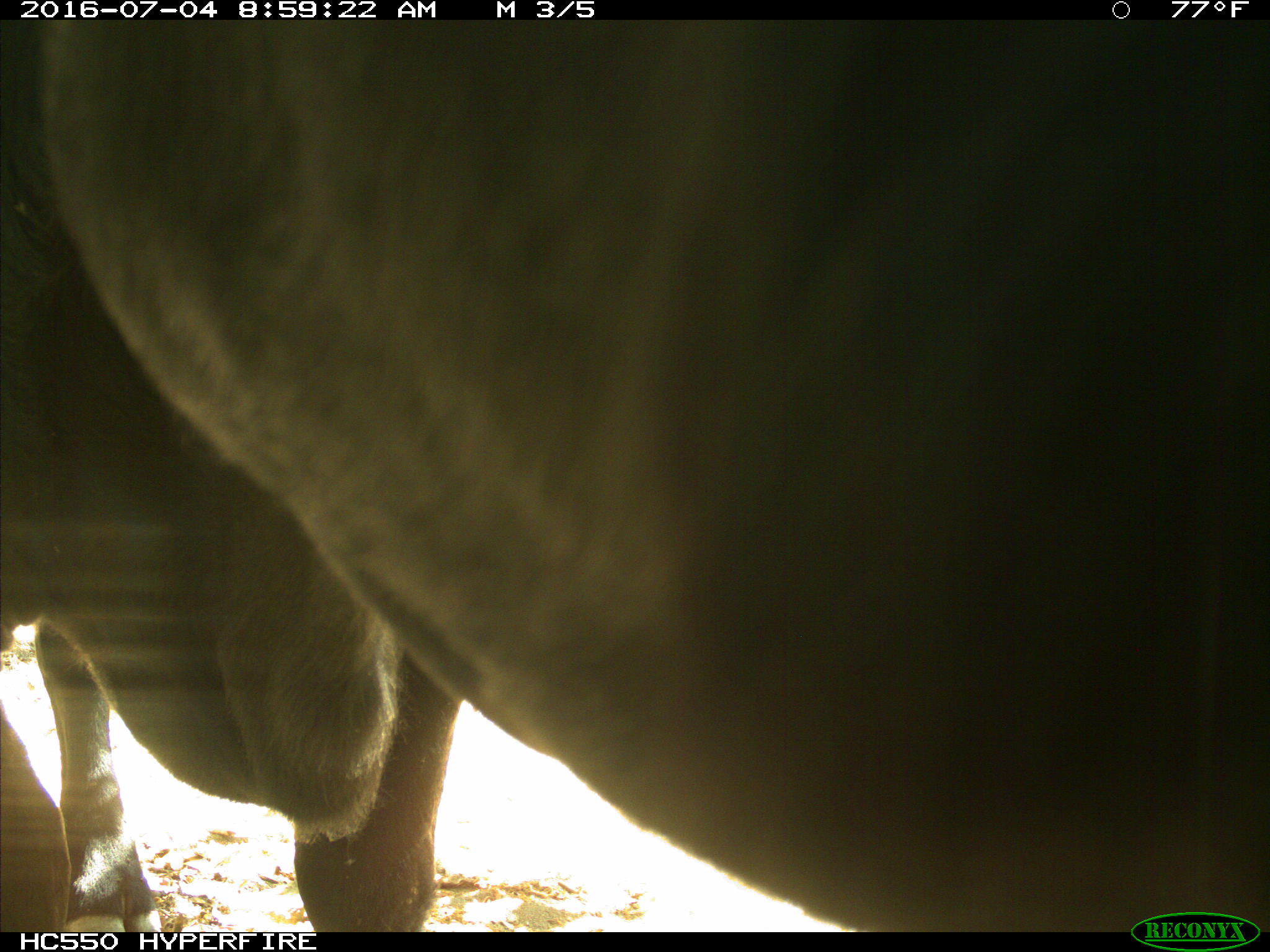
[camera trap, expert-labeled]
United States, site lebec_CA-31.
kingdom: Animalia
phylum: Chordata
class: Mammalia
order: Artiodactyla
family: Bovidae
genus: Bos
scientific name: Bos taurus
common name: domestic cow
Bos taurus (domestic cow).